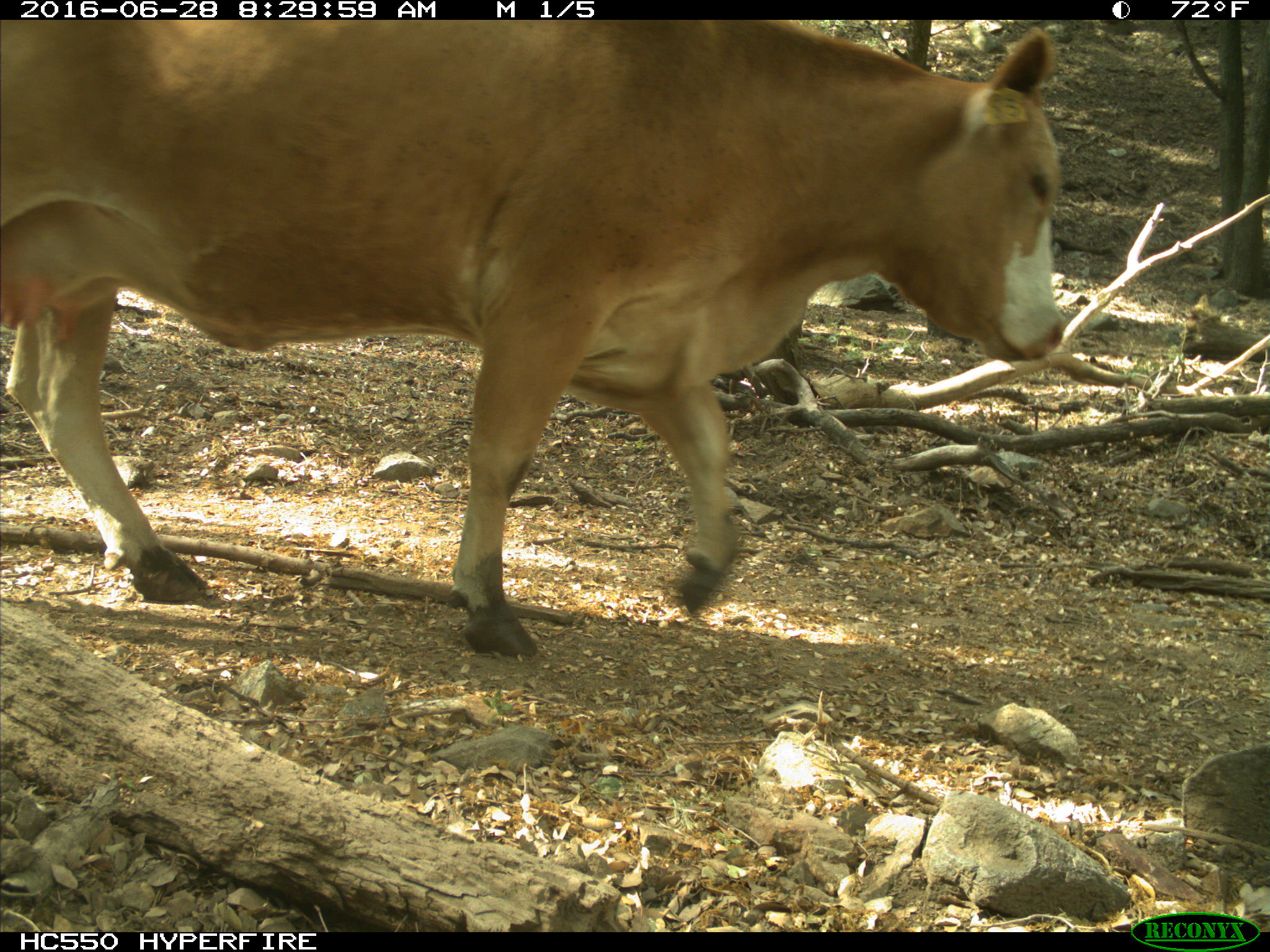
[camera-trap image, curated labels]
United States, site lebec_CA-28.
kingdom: Animalia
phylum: Chordata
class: Mammalia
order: Artiodactyla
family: Bovidae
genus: Bos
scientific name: Bos taurus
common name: domestic cow